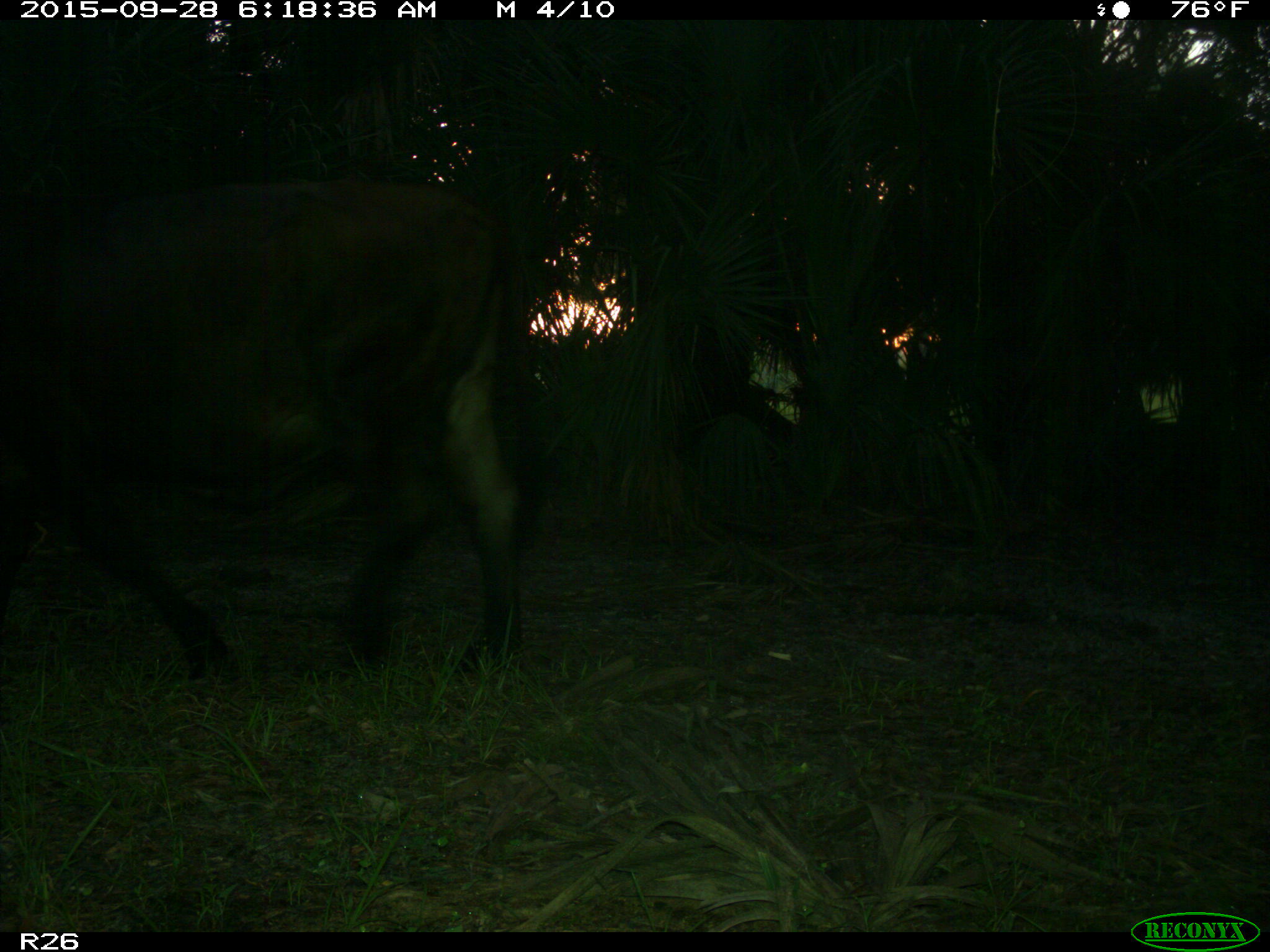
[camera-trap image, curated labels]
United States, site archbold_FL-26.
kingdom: Animalia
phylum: Chordata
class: Mammalia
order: Artiodactyla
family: Bovidae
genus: Bos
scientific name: Bos taurus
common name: domestic cow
Bos taurus (domestic cow).